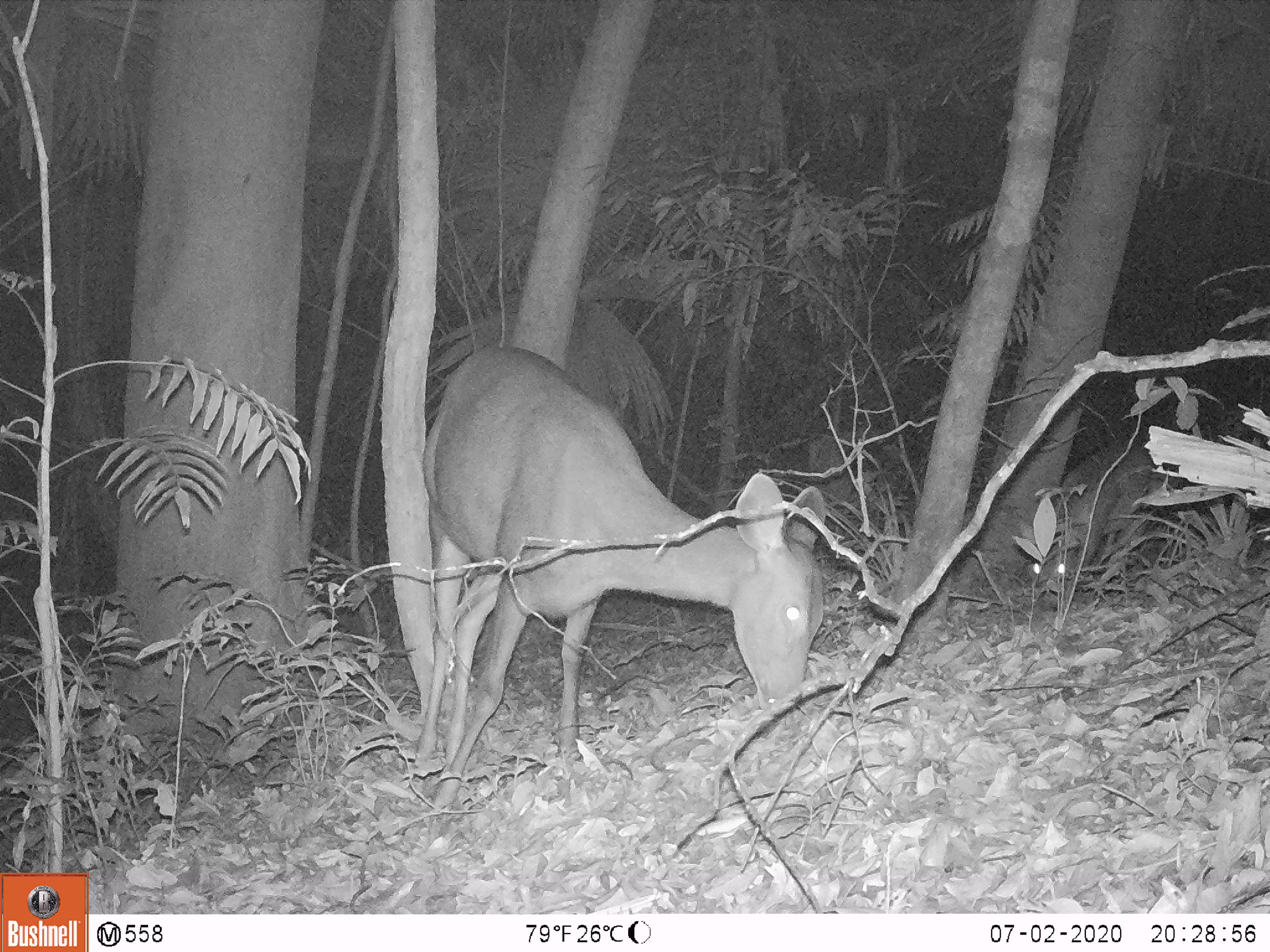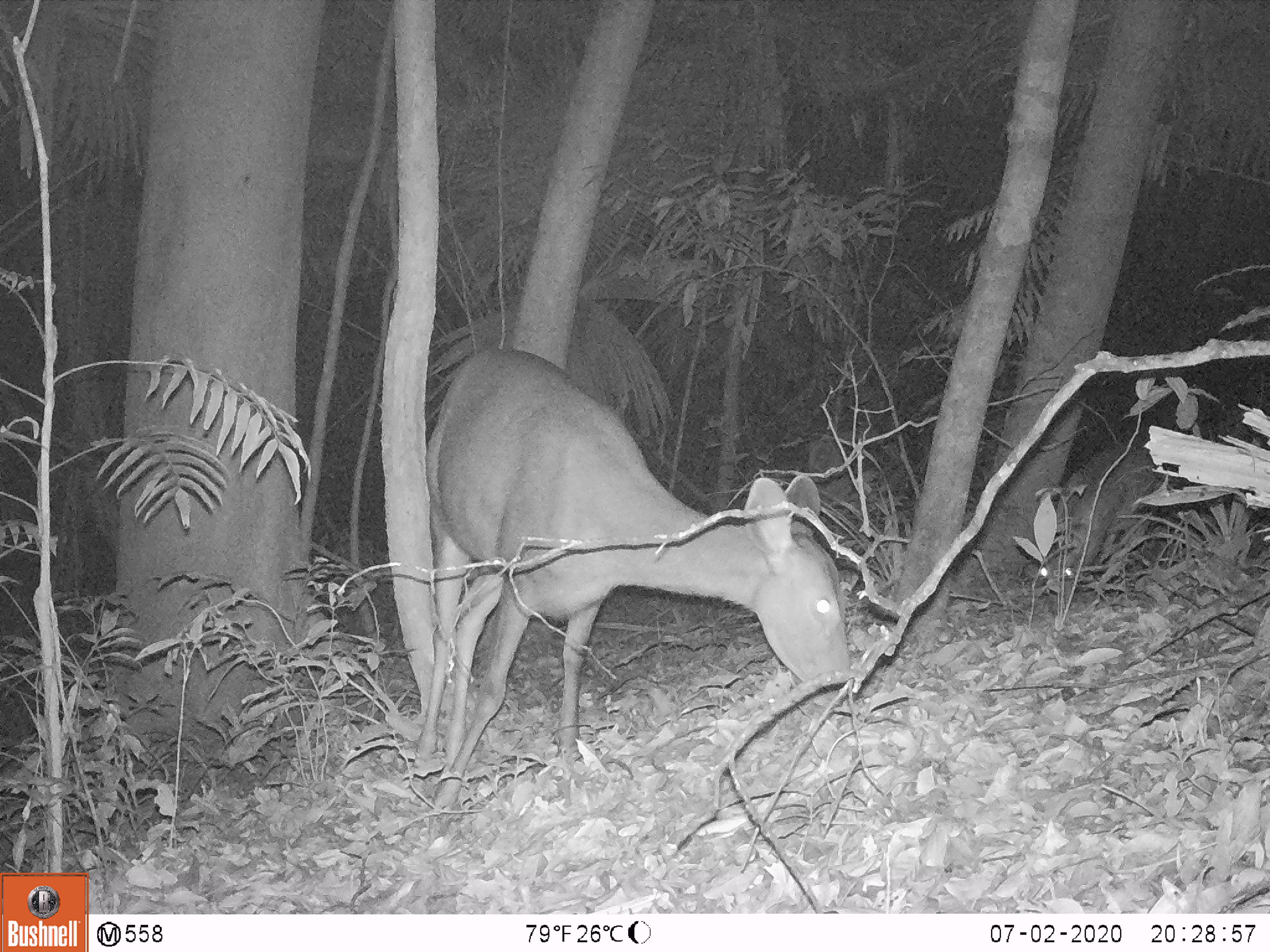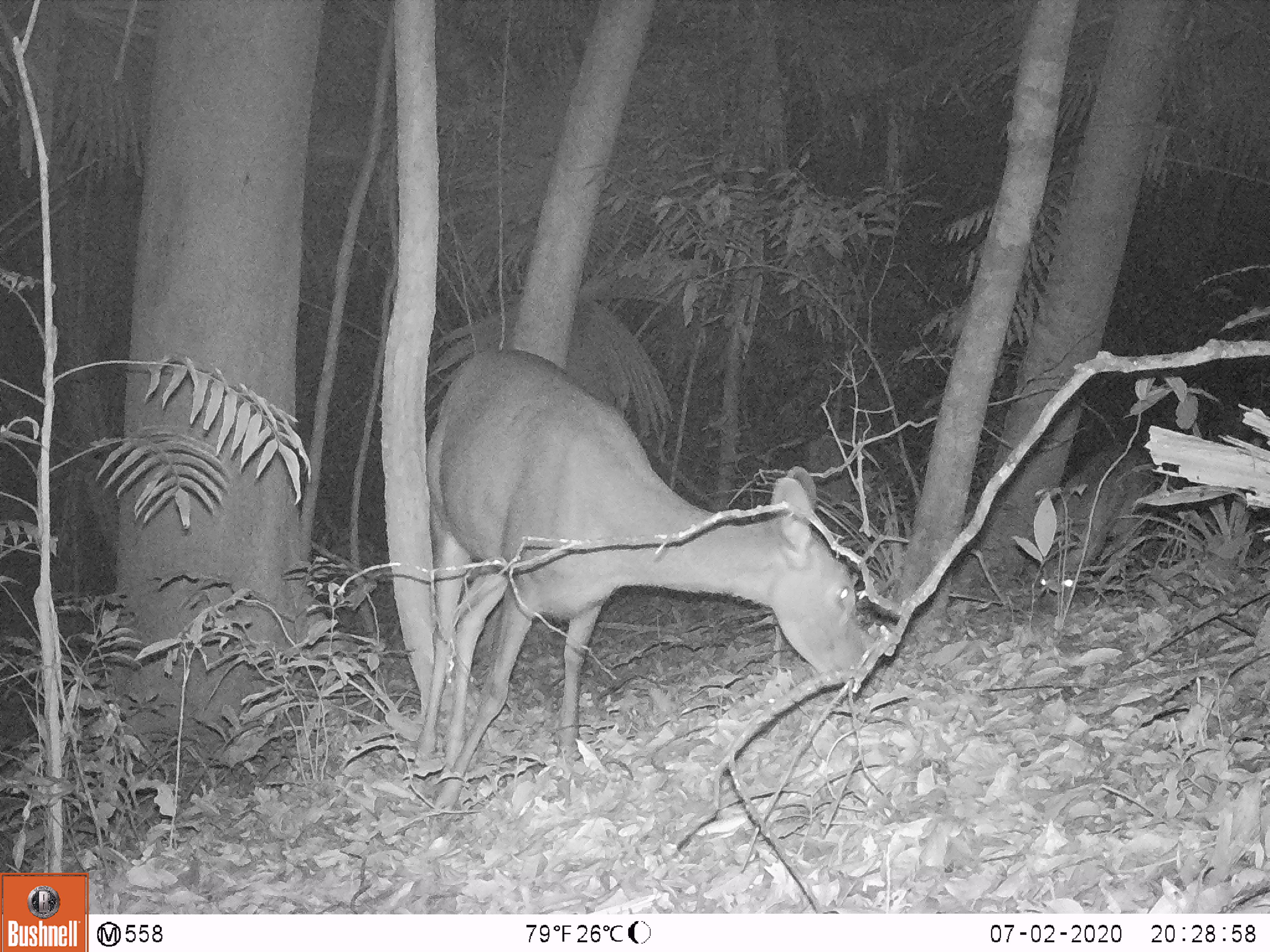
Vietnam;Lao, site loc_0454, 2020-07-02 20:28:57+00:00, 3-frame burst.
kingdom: Animalia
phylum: Chordata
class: Mammalia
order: Artiodactyla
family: Cervidae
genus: Rusa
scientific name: Rusa unicolor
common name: sambar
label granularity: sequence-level